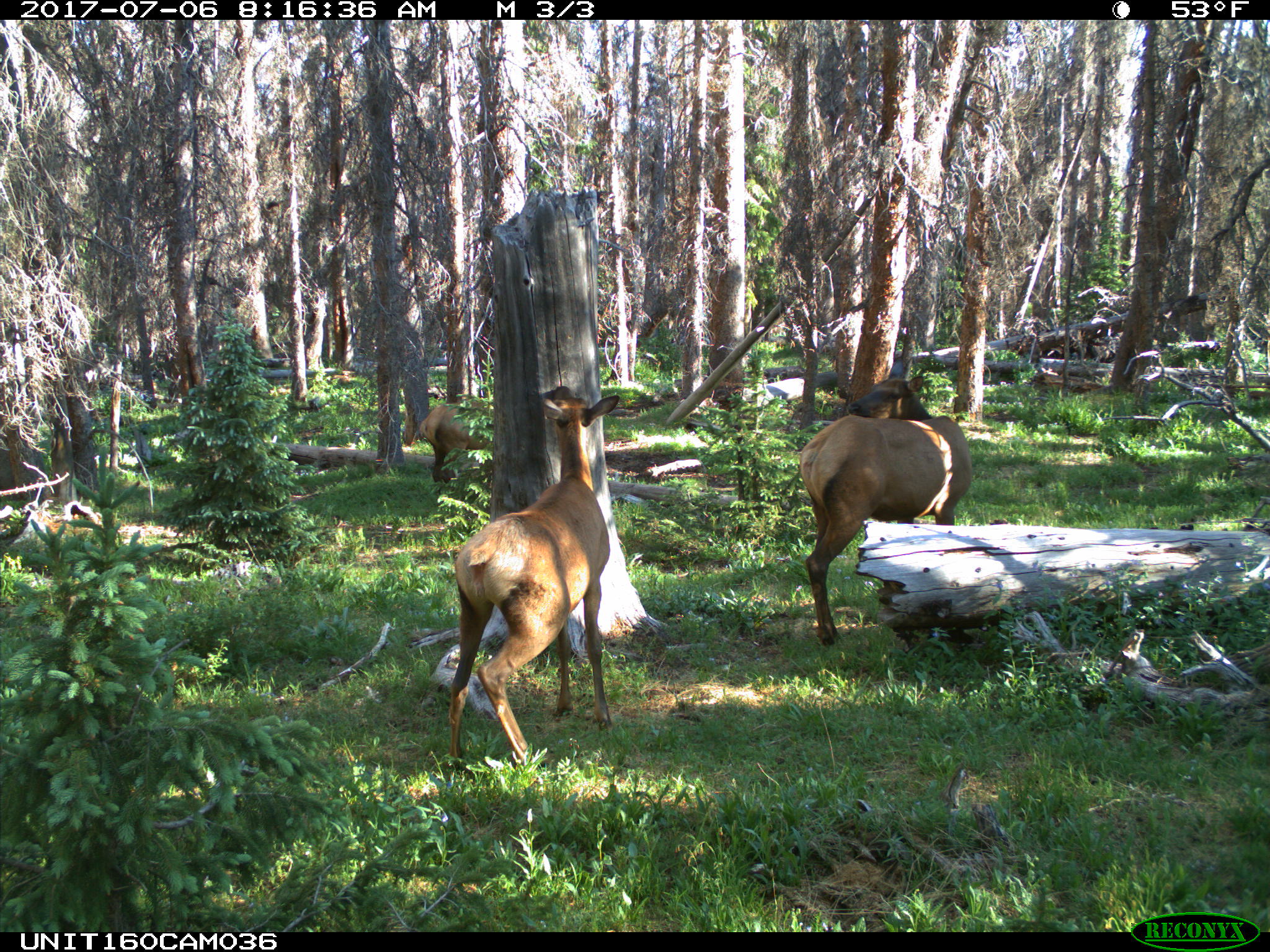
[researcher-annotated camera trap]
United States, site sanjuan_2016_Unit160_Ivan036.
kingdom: Animalia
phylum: Chordata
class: Mammalia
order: Artiodactyla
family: Cervidae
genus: Cervus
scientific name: Cervus elaphus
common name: red deer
Cervus elaphus (red deer).